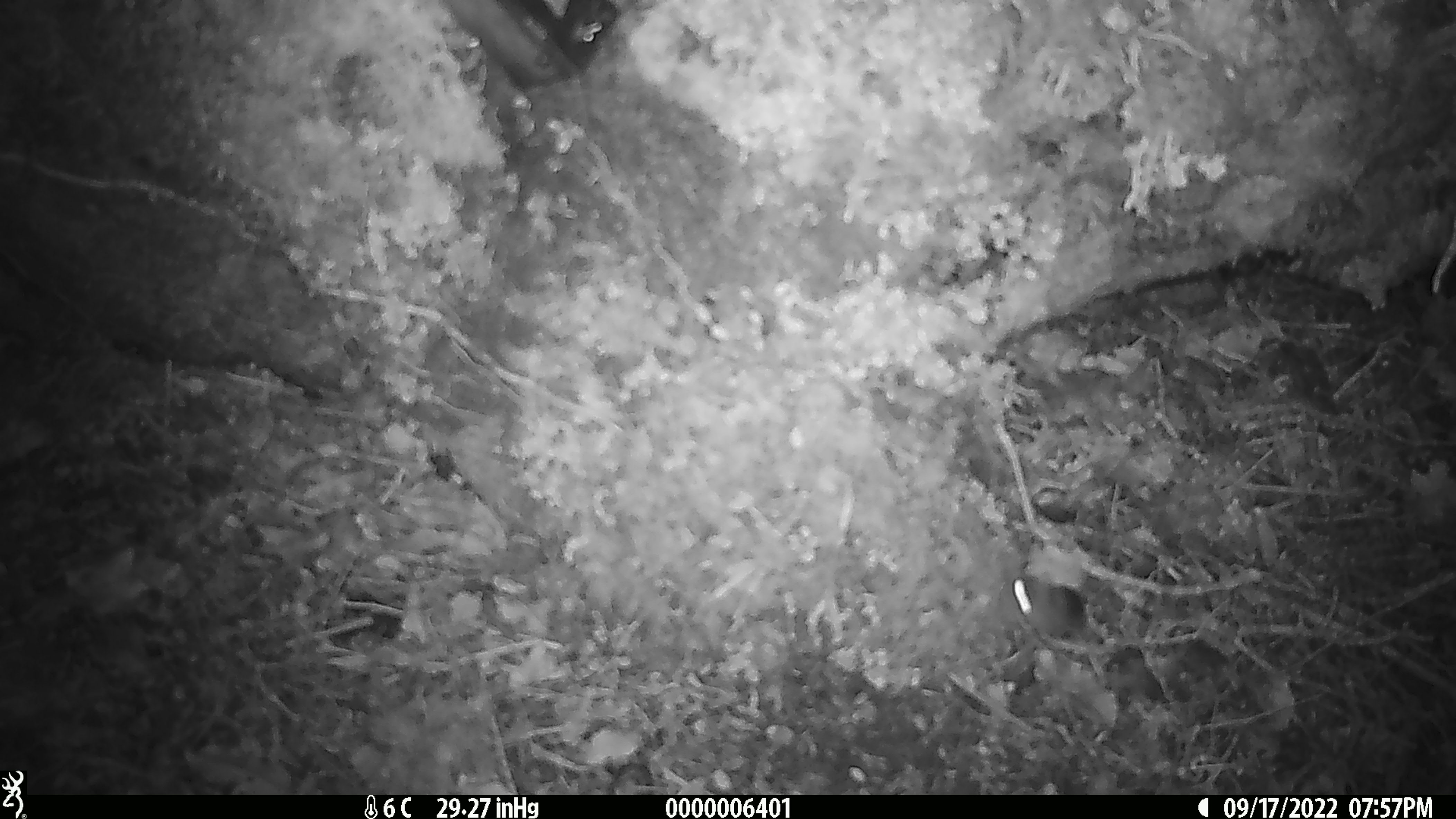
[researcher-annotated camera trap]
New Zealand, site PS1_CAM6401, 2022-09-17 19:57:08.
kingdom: Animalia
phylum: Chordata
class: Mammalia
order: Rodentia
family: Muridae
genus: Mus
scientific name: Mus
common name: mouse